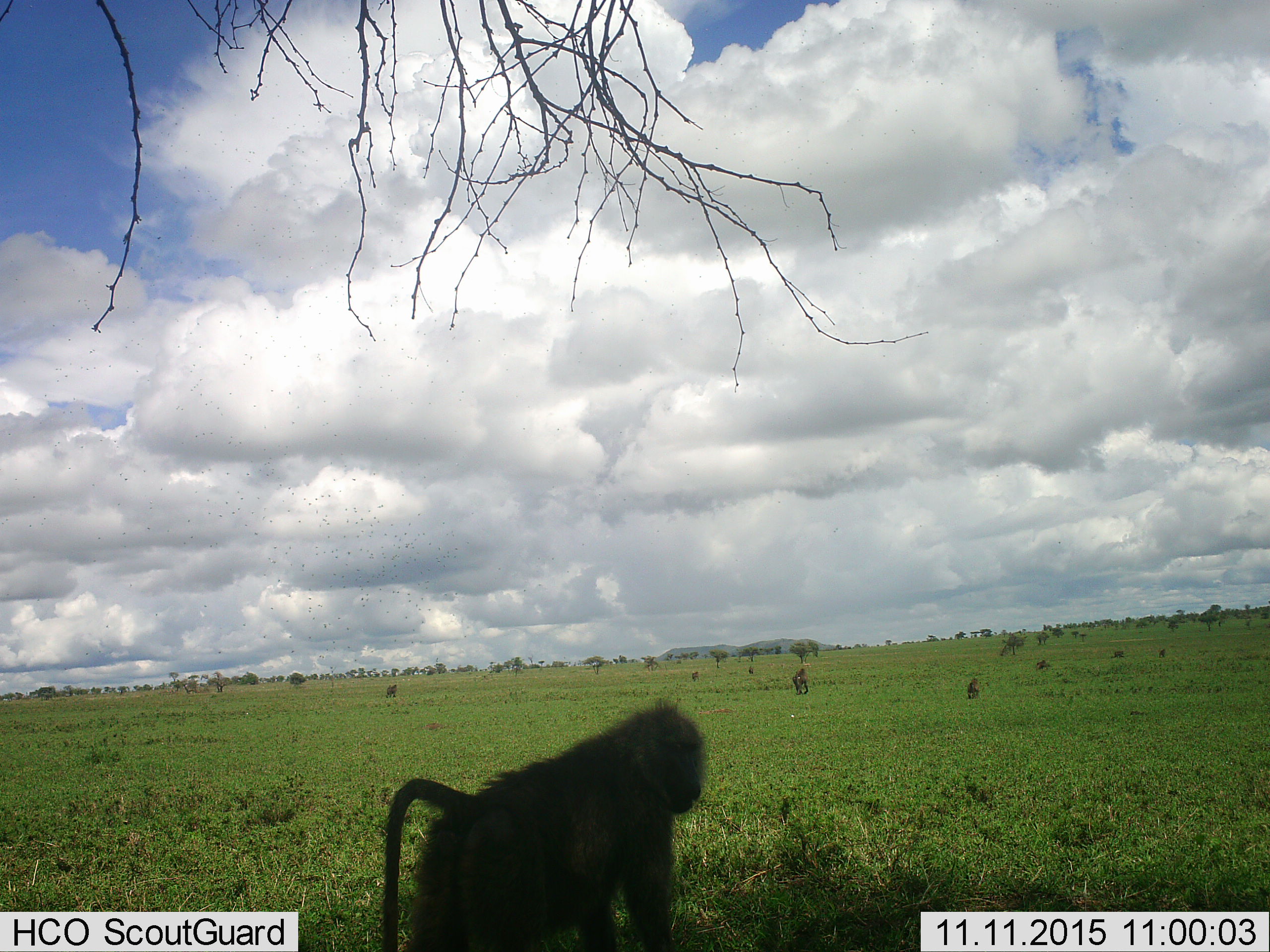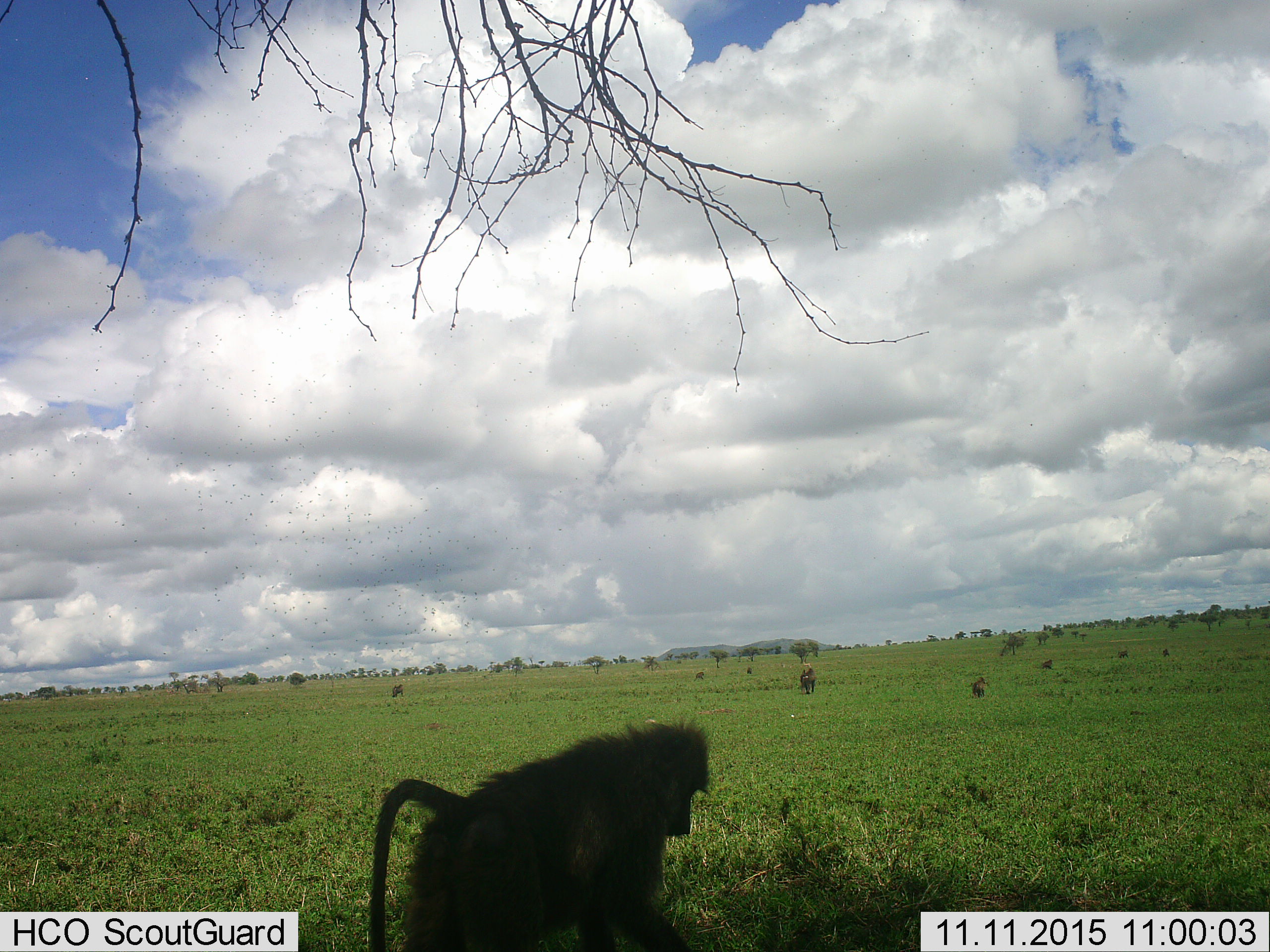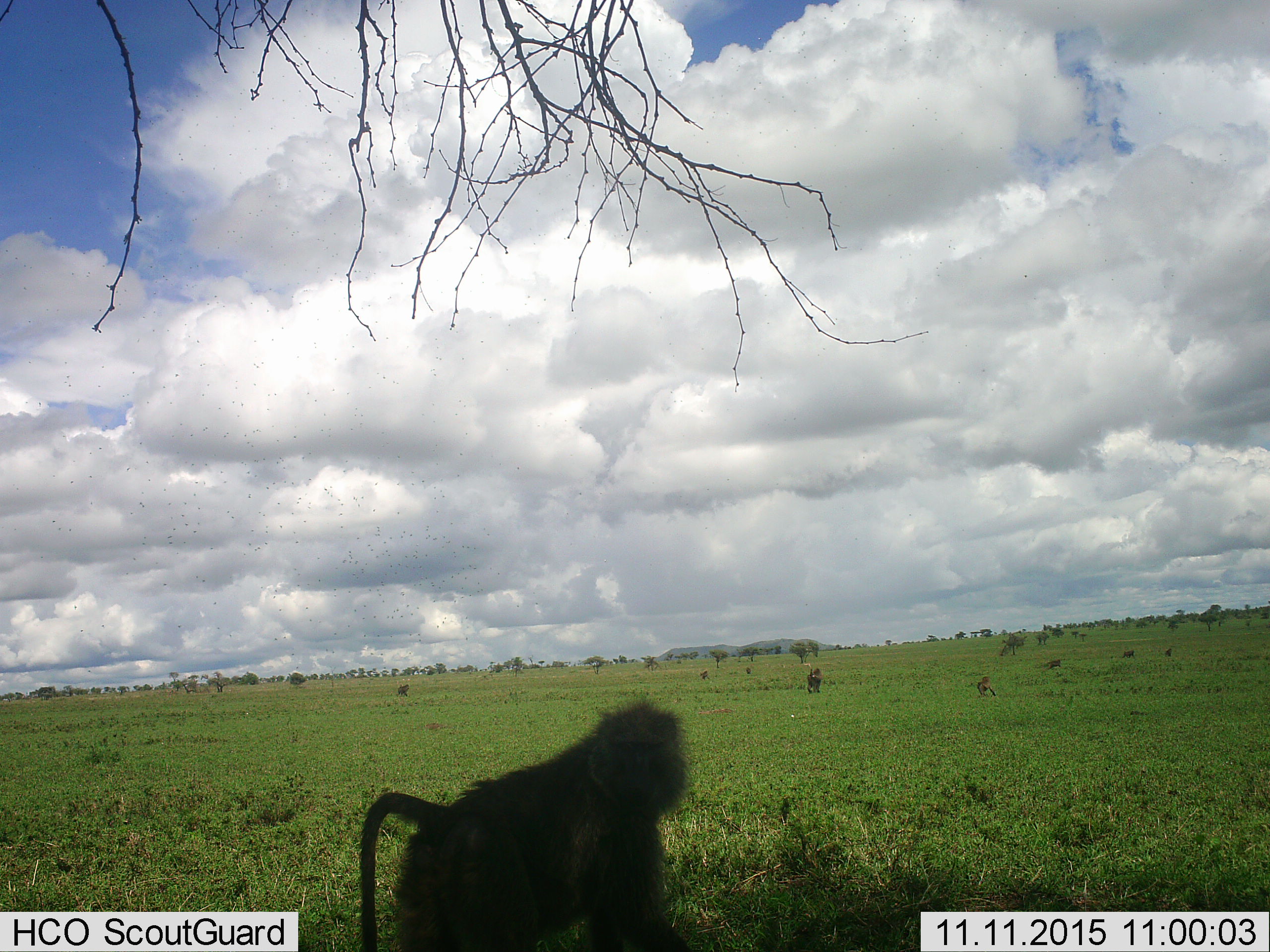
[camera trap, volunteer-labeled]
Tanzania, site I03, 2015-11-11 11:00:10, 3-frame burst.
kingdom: Animalia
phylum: Chordata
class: Mammalia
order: Primates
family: Cercopithecidae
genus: Papio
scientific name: Papio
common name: baboon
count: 8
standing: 33%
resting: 22%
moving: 78%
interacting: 11%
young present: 22%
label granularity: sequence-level